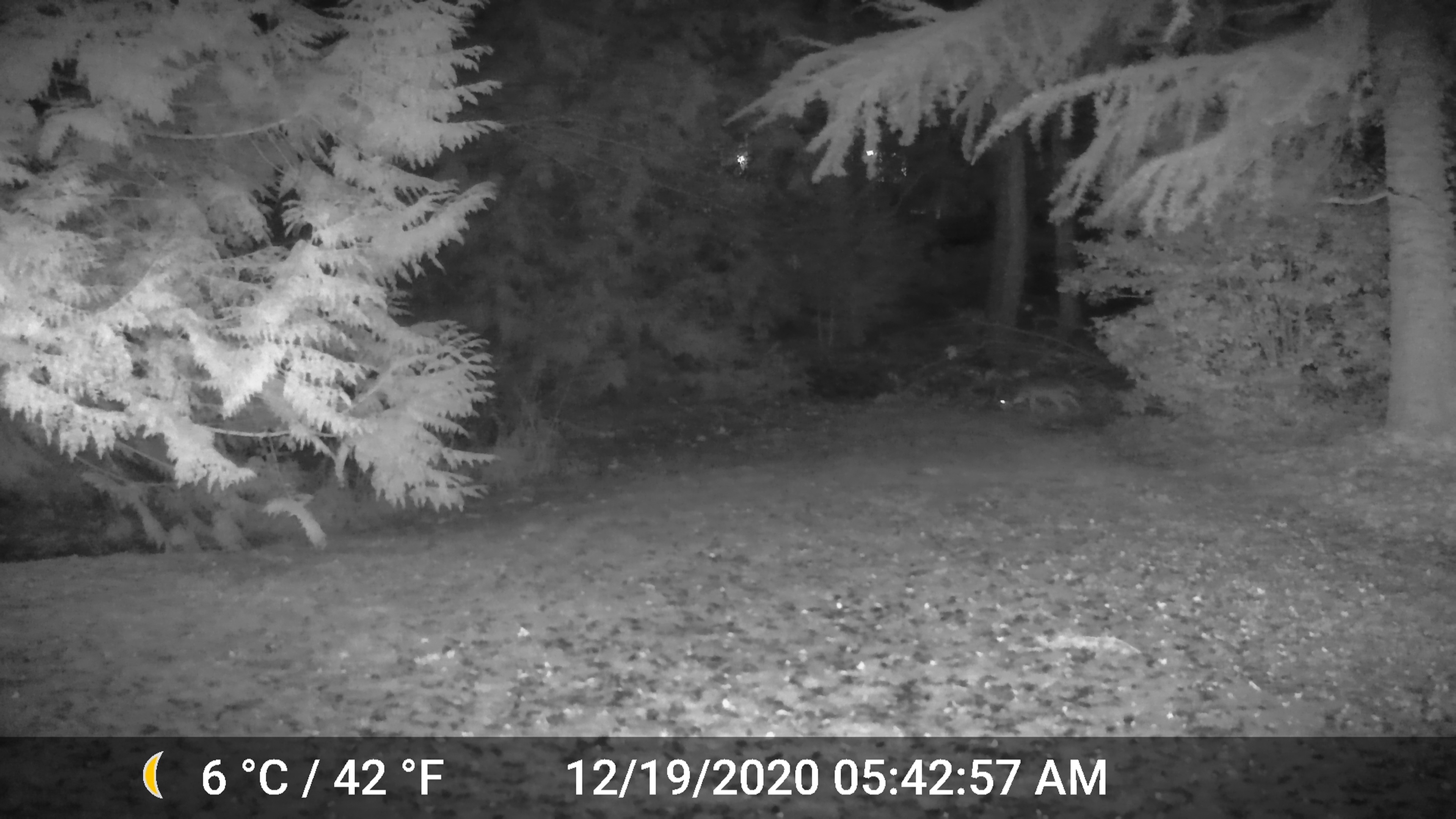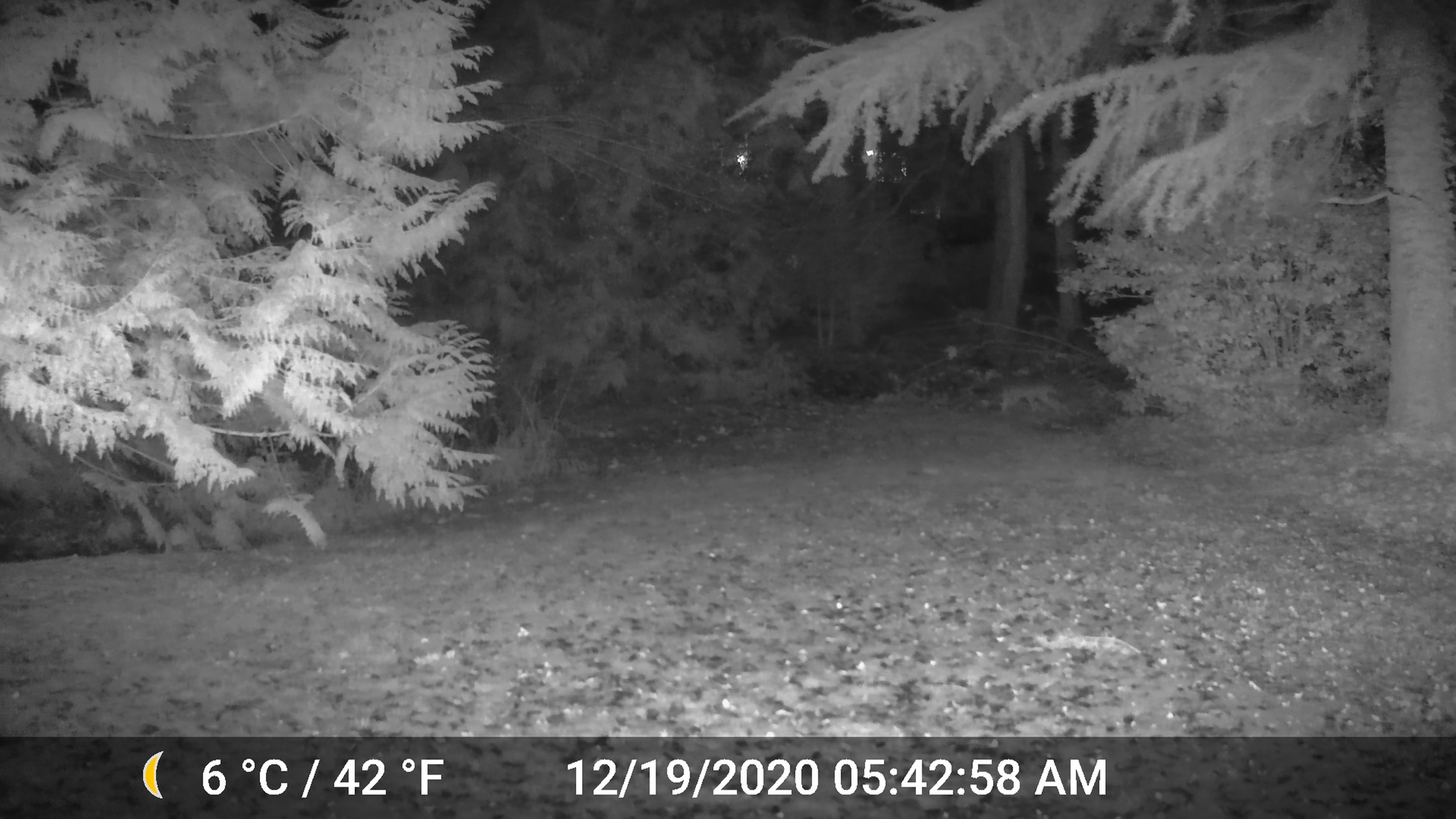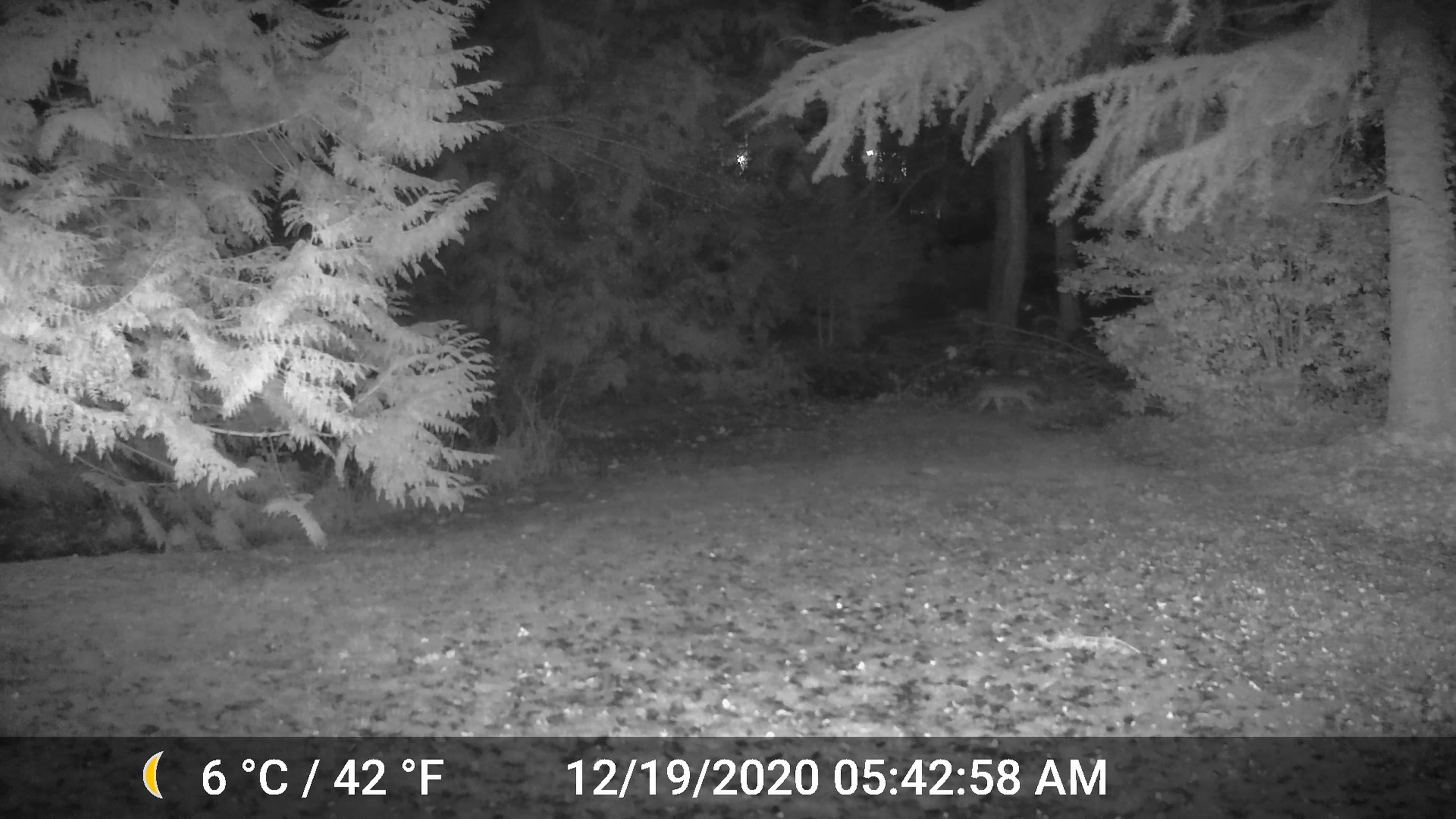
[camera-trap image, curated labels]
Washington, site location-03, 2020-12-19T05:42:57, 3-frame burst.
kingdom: Animalia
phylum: Chordata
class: Mammalia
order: Carnivora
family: Canidae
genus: Canis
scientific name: Canis latrans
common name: coyote